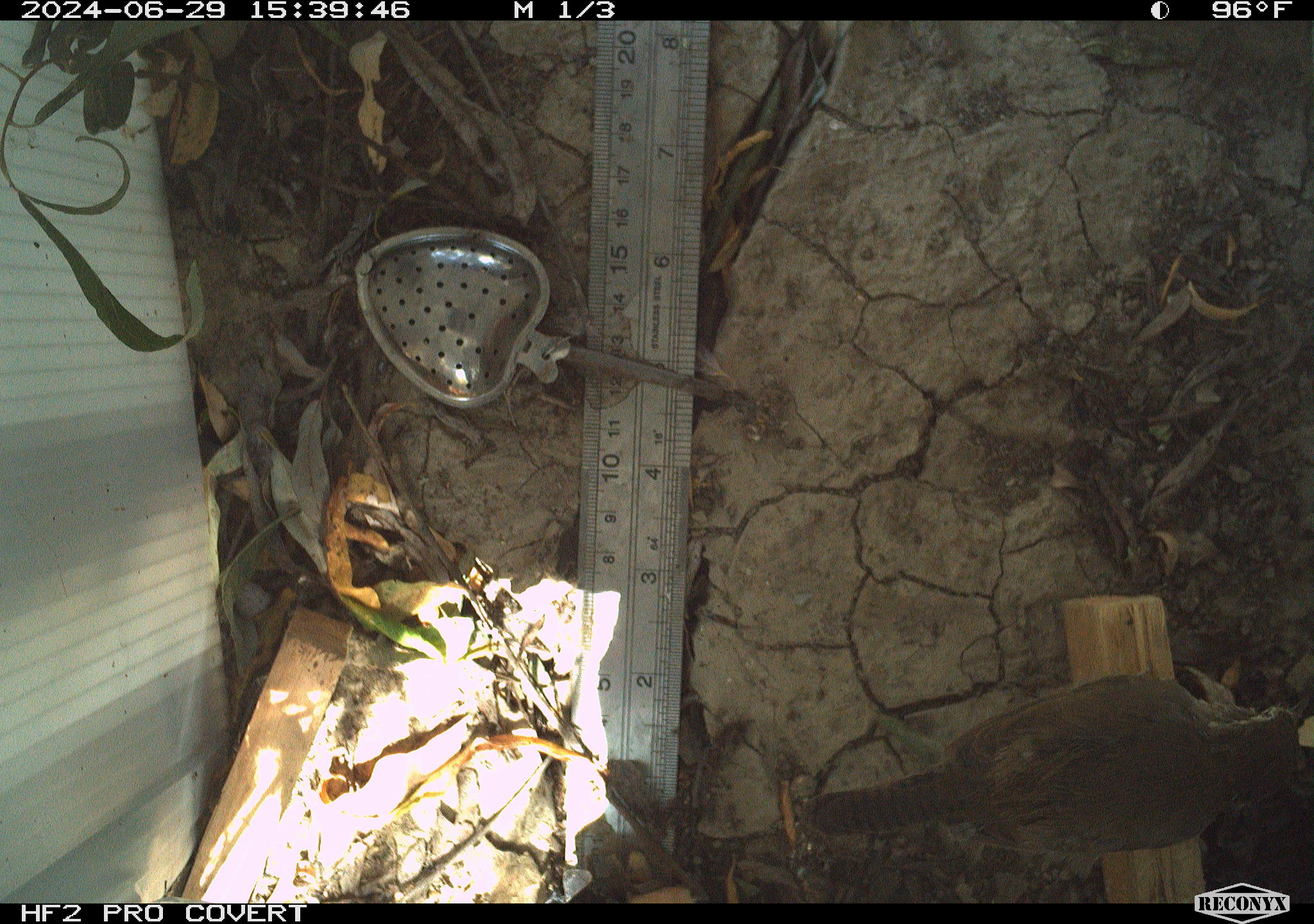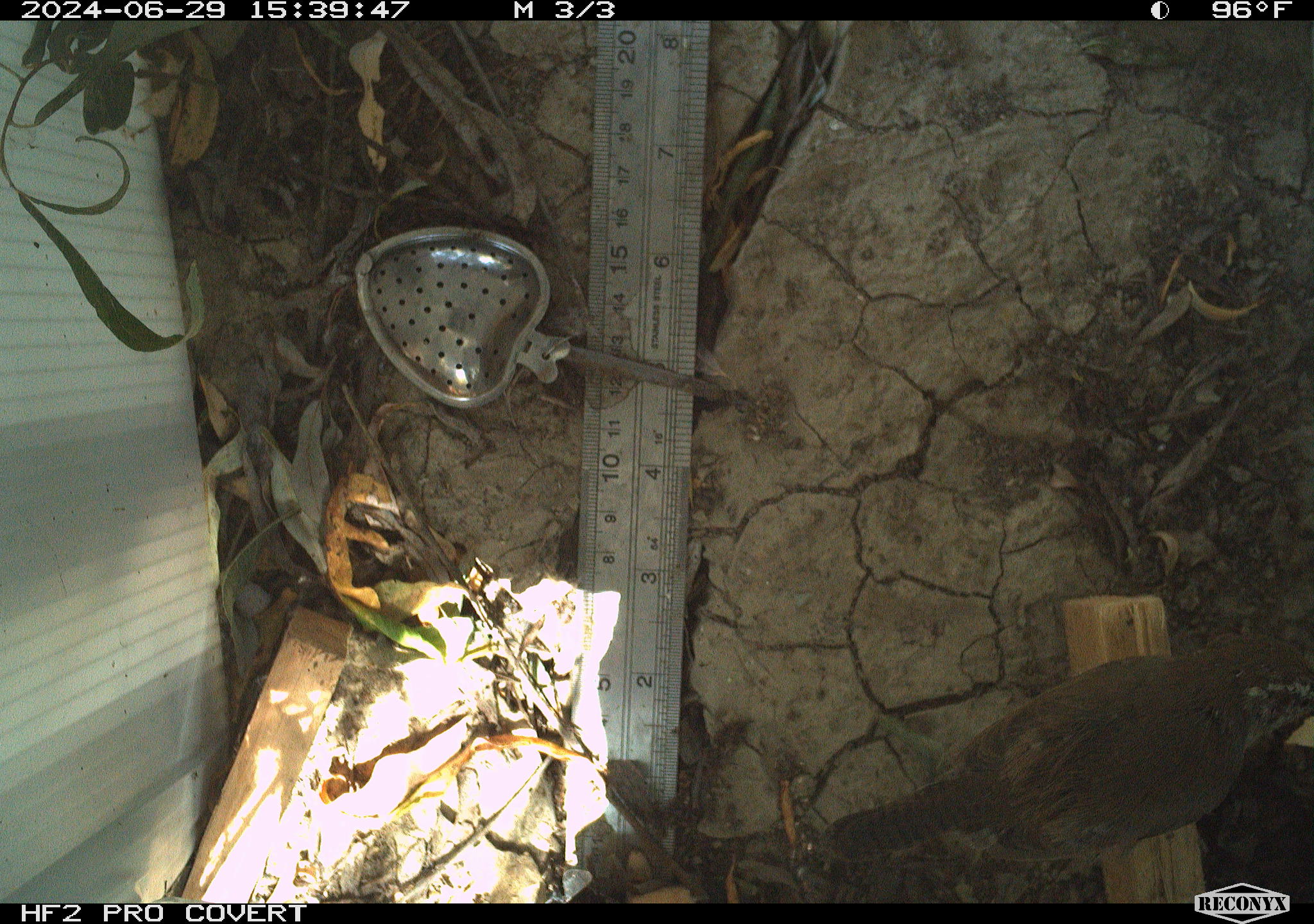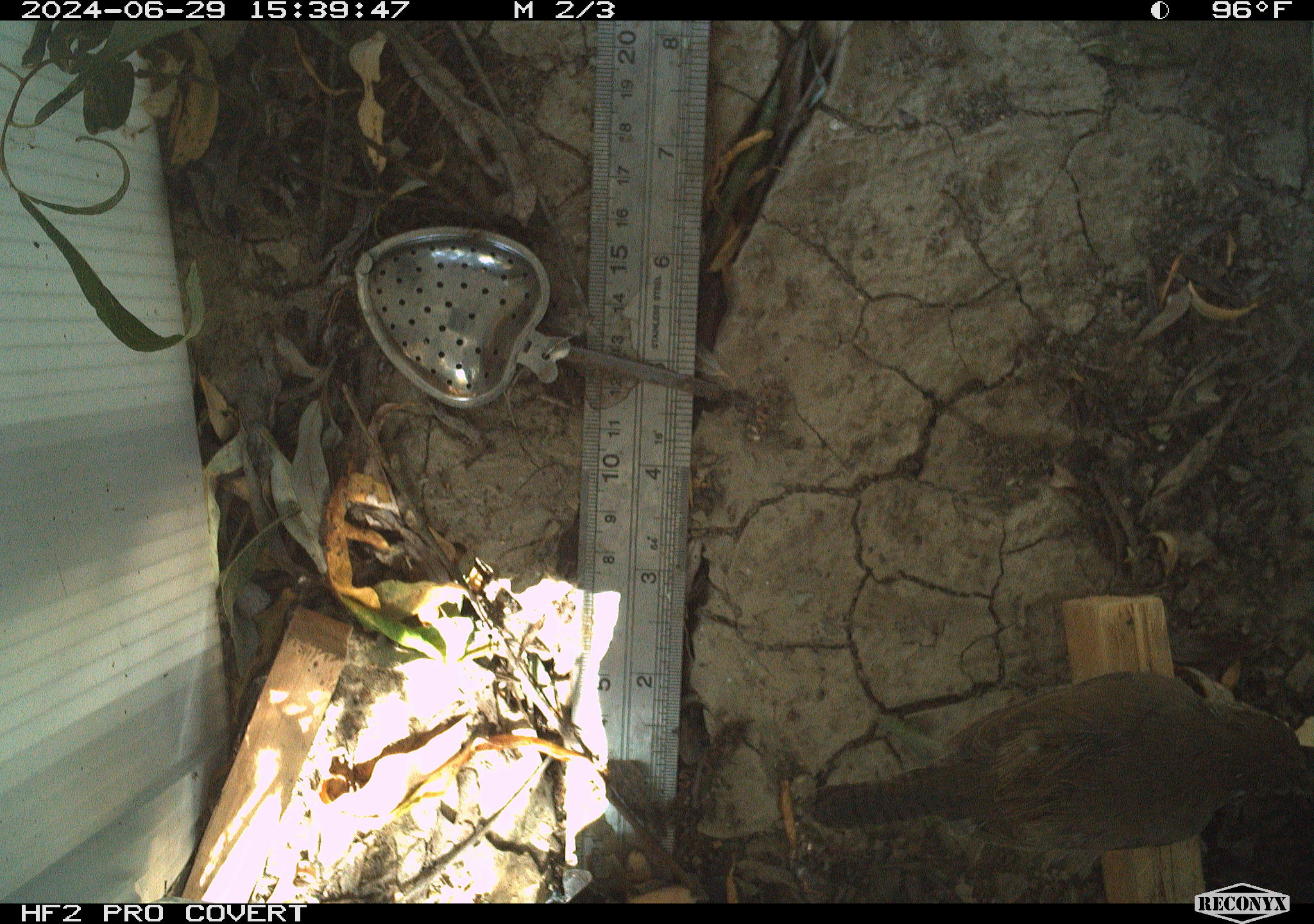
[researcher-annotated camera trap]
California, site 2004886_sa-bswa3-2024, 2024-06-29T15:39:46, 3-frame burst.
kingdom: Animalia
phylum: Chordata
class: Aves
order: Passeriformes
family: Troglodytidae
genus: Thryomanes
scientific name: Thryomanes bewickii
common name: bewick's wren